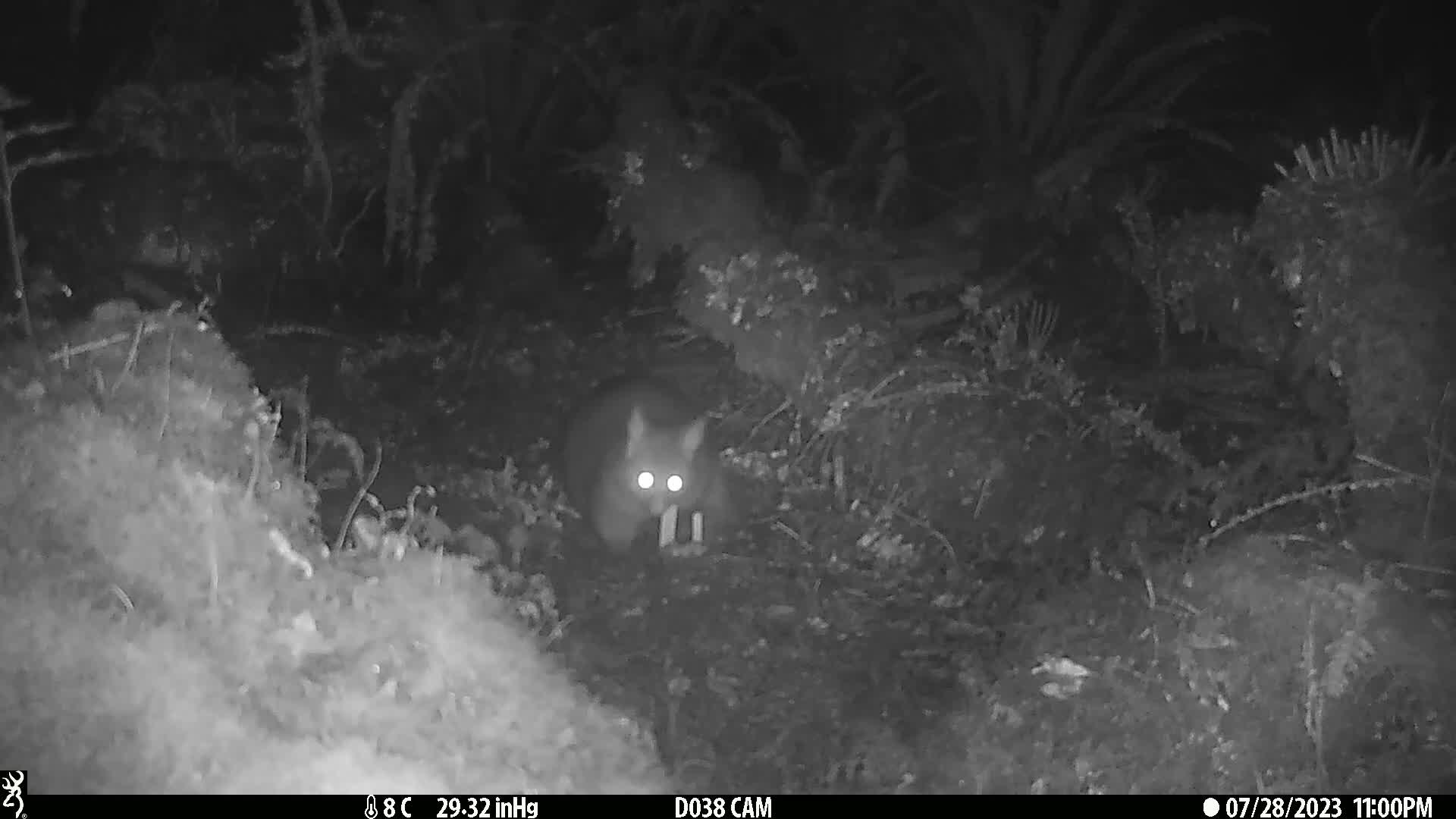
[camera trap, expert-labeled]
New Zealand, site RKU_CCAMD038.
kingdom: Animalia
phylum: Chordata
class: Mammalia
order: Diprotodontia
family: Phalangeridae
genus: Trichosurus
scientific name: Trichosurus vulpecula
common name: common brushtail possum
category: possum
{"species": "possum (common brushtail possum) (Trichosurus vulpecula)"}